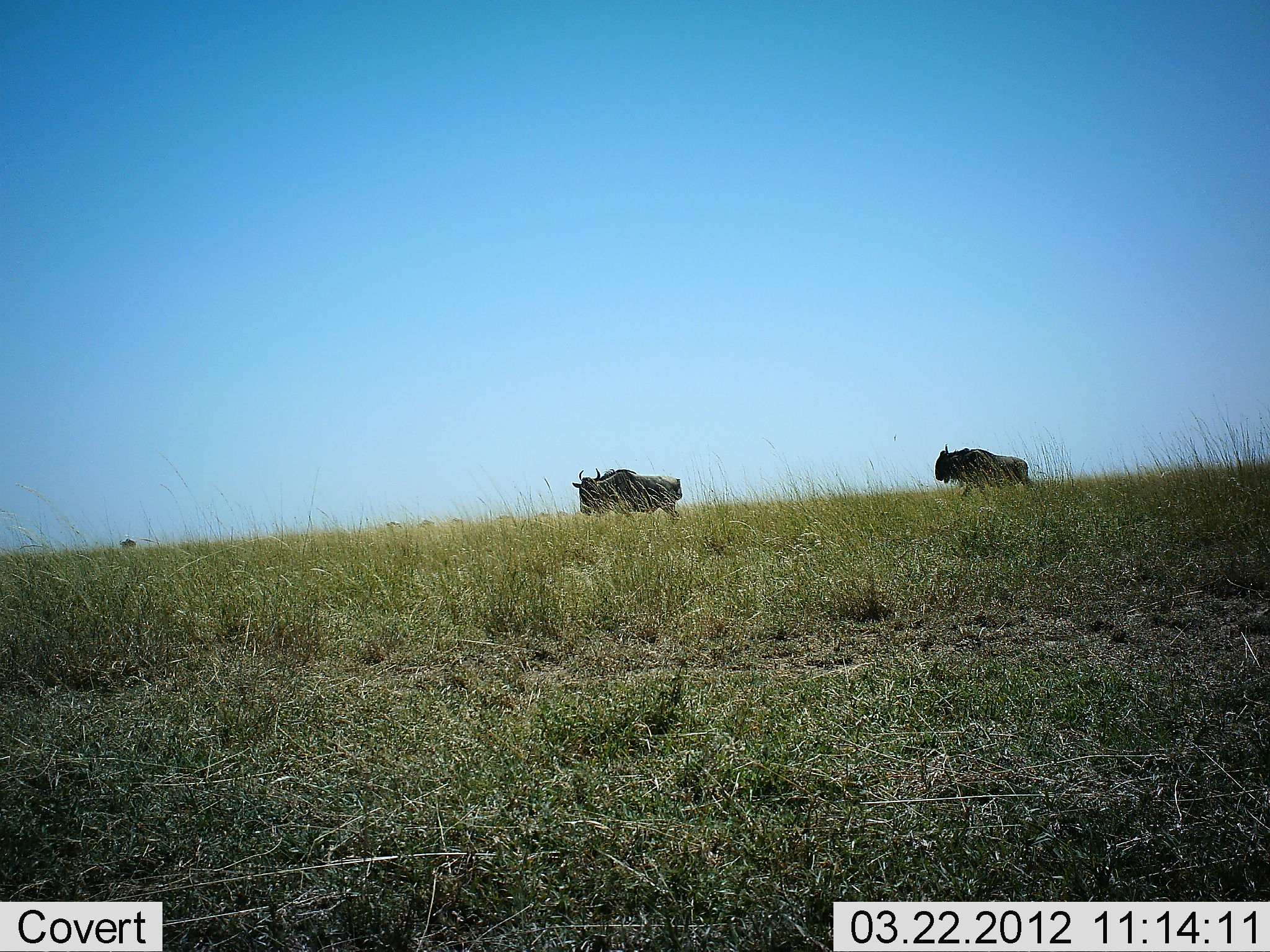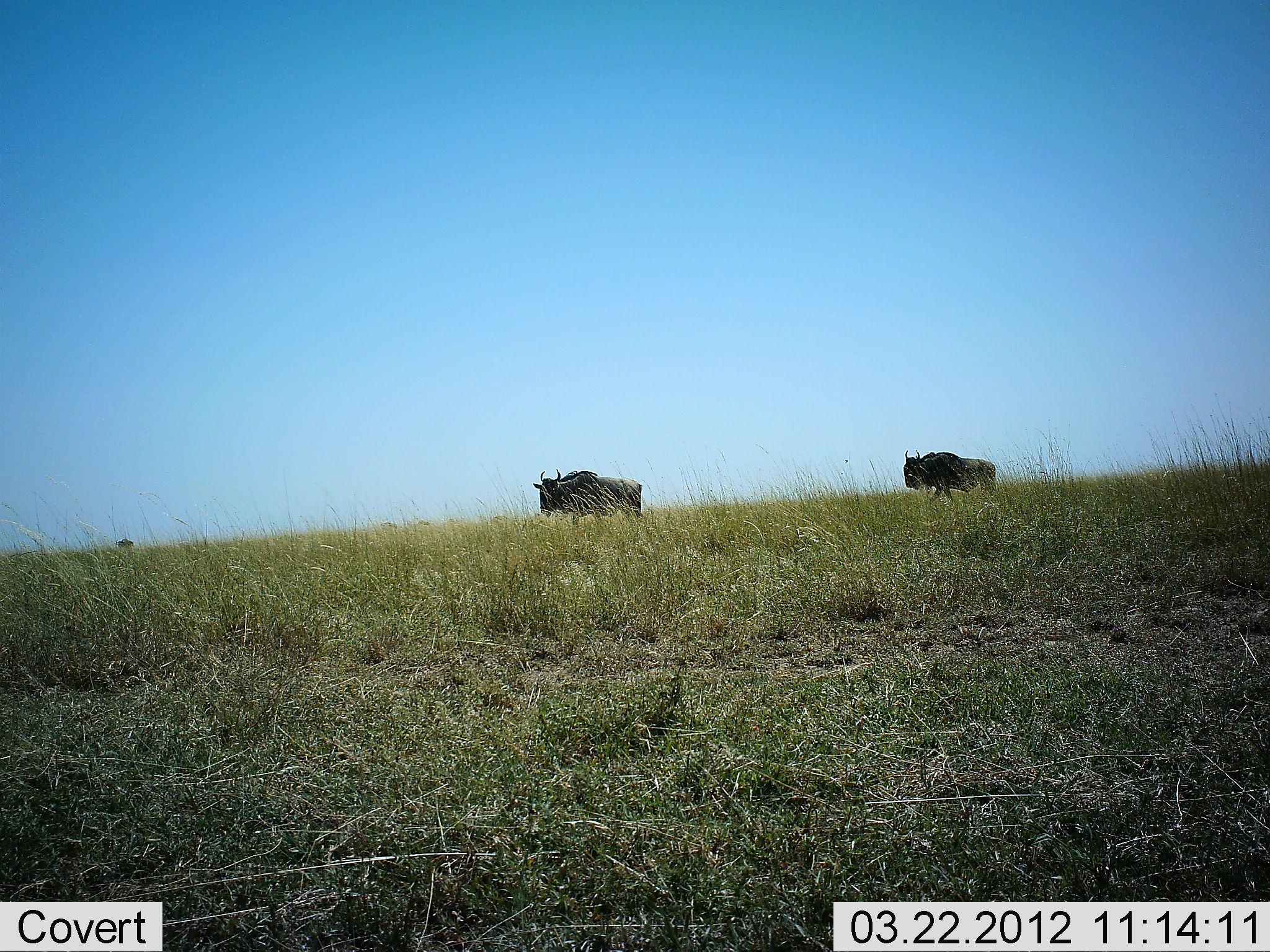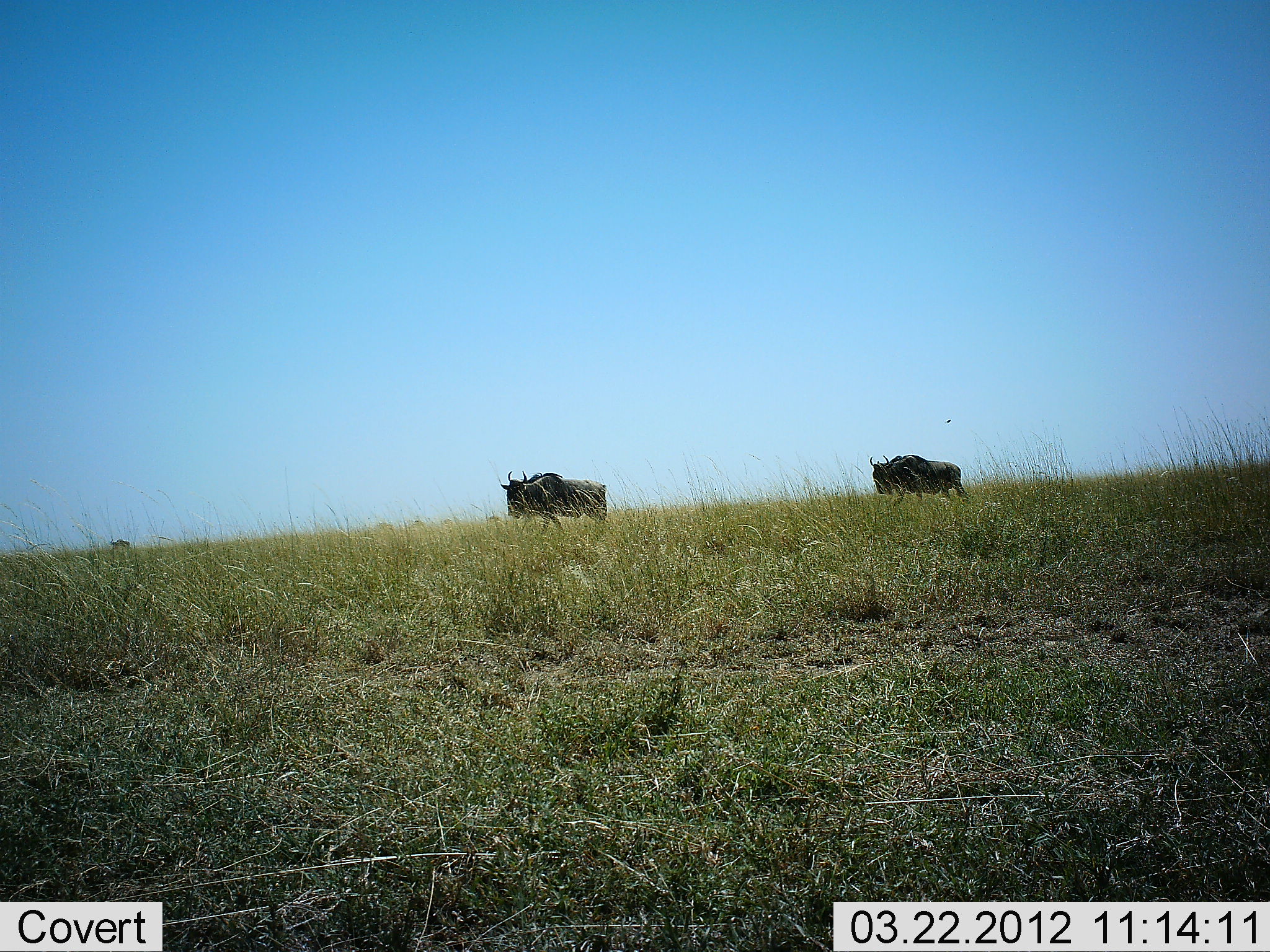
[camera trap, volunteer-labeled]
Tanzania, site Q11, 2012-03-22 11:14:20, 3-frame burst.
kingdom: Animalia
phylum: Chordata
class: Mammalia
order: Artiodactyla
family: Bovidae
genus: Connochaetes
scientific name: Connochaetes taurinus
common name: blue wildebeest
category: wildebeest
Wildebeest (blue wildebeest) (Connochaetes taurinus), count 2. Behavior (volunteer vote fractions): standing 5%, resting 0%, moving 95%, interacting 0%. Young present (vote fraction): 0%. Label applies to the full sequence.